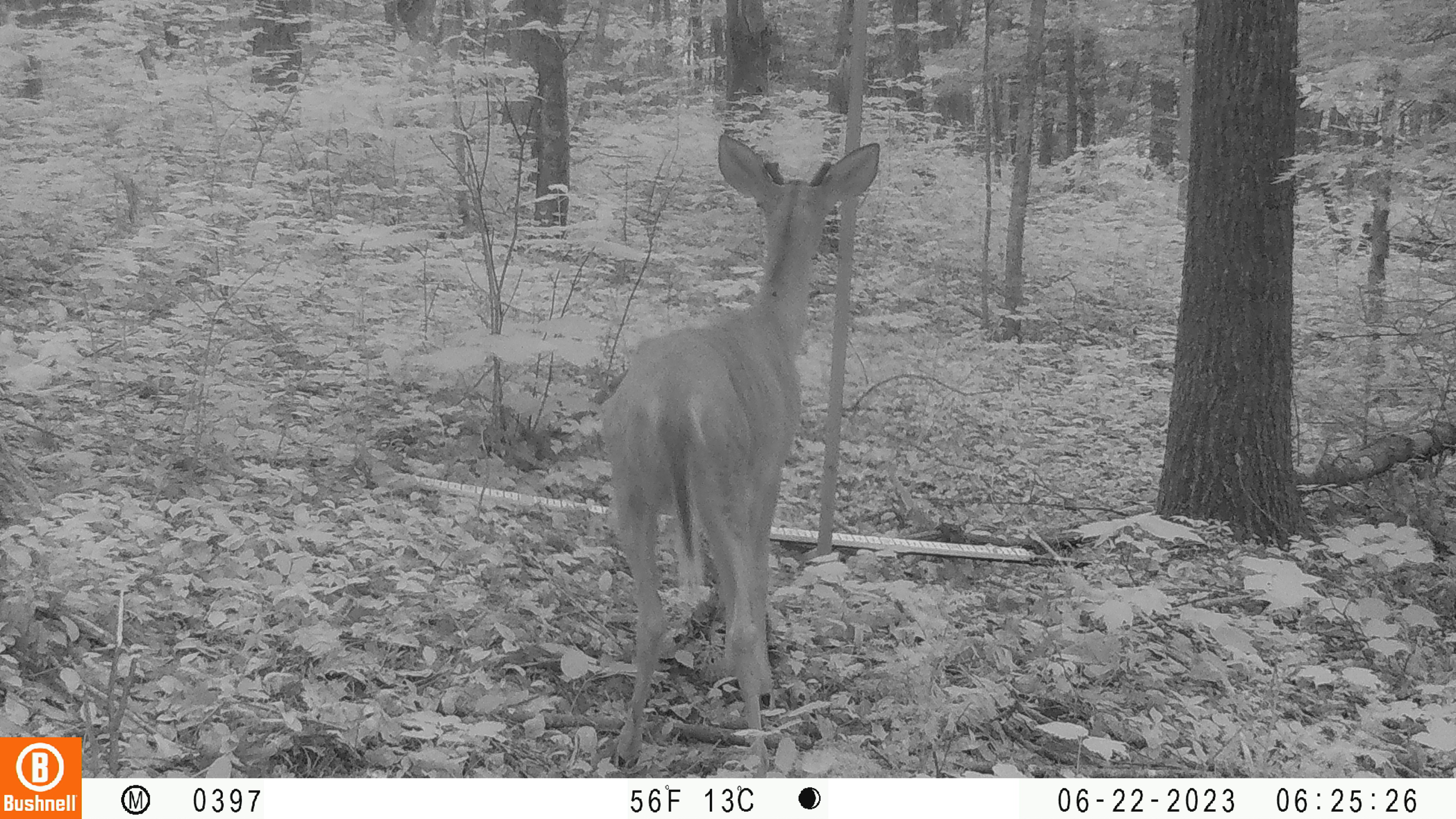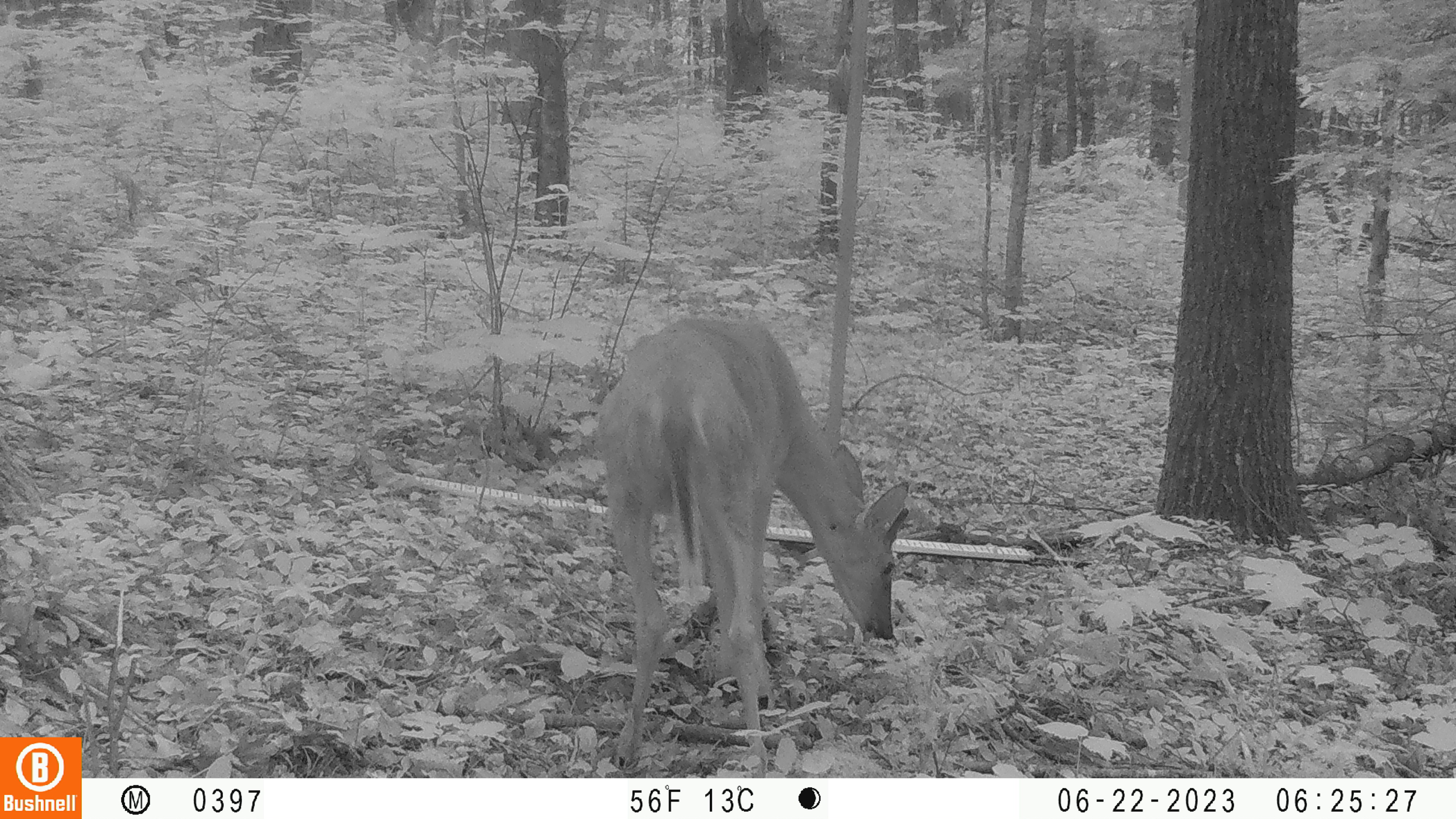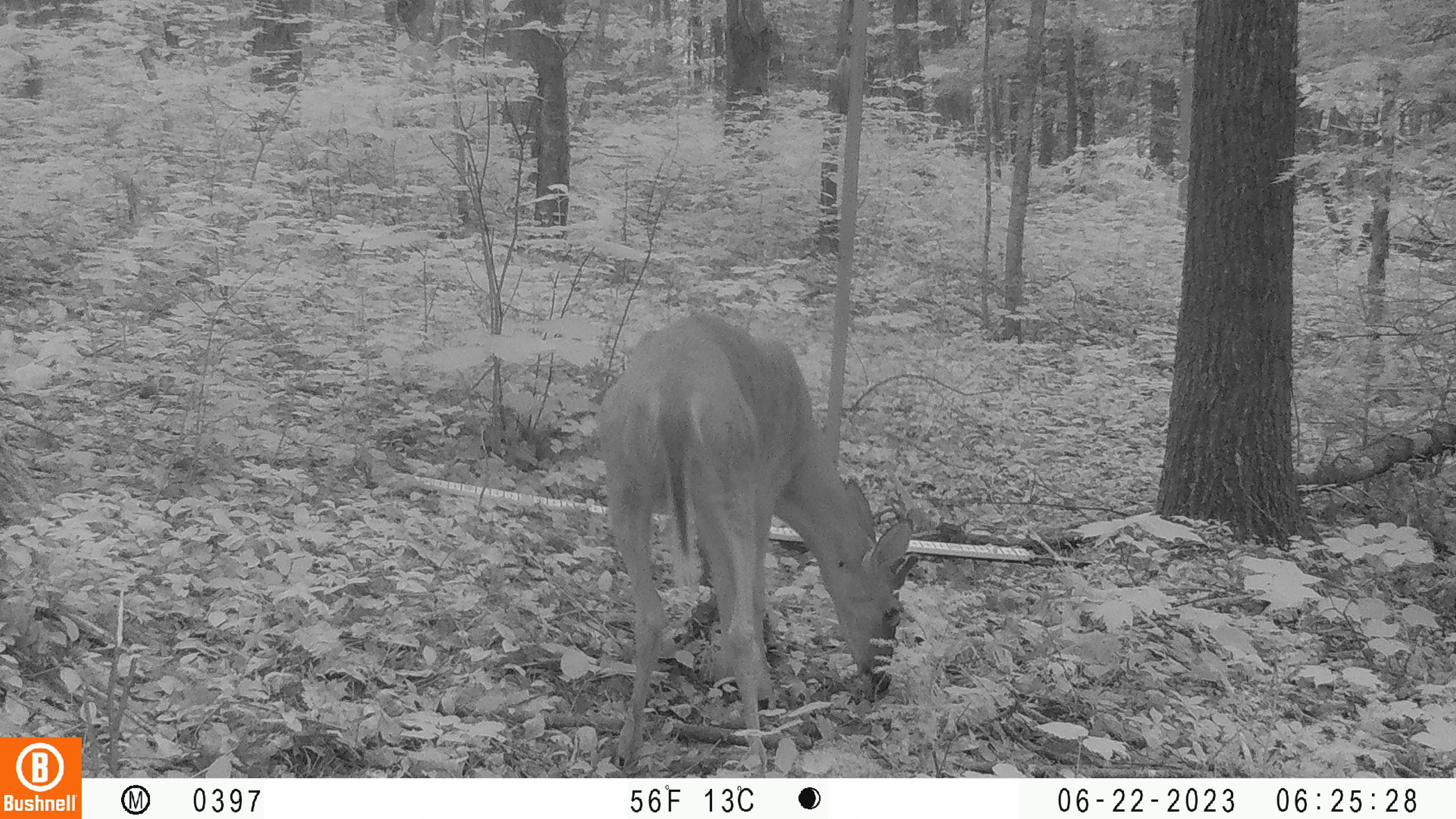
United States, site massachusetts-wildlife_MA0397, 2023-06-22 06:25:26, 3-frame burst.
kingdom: Animalia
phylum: Chordata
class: Mammalia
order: Artiodactyla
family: Cervidae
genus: Odocoileus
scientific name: Odocoileus virginianus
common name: white-tailed deer